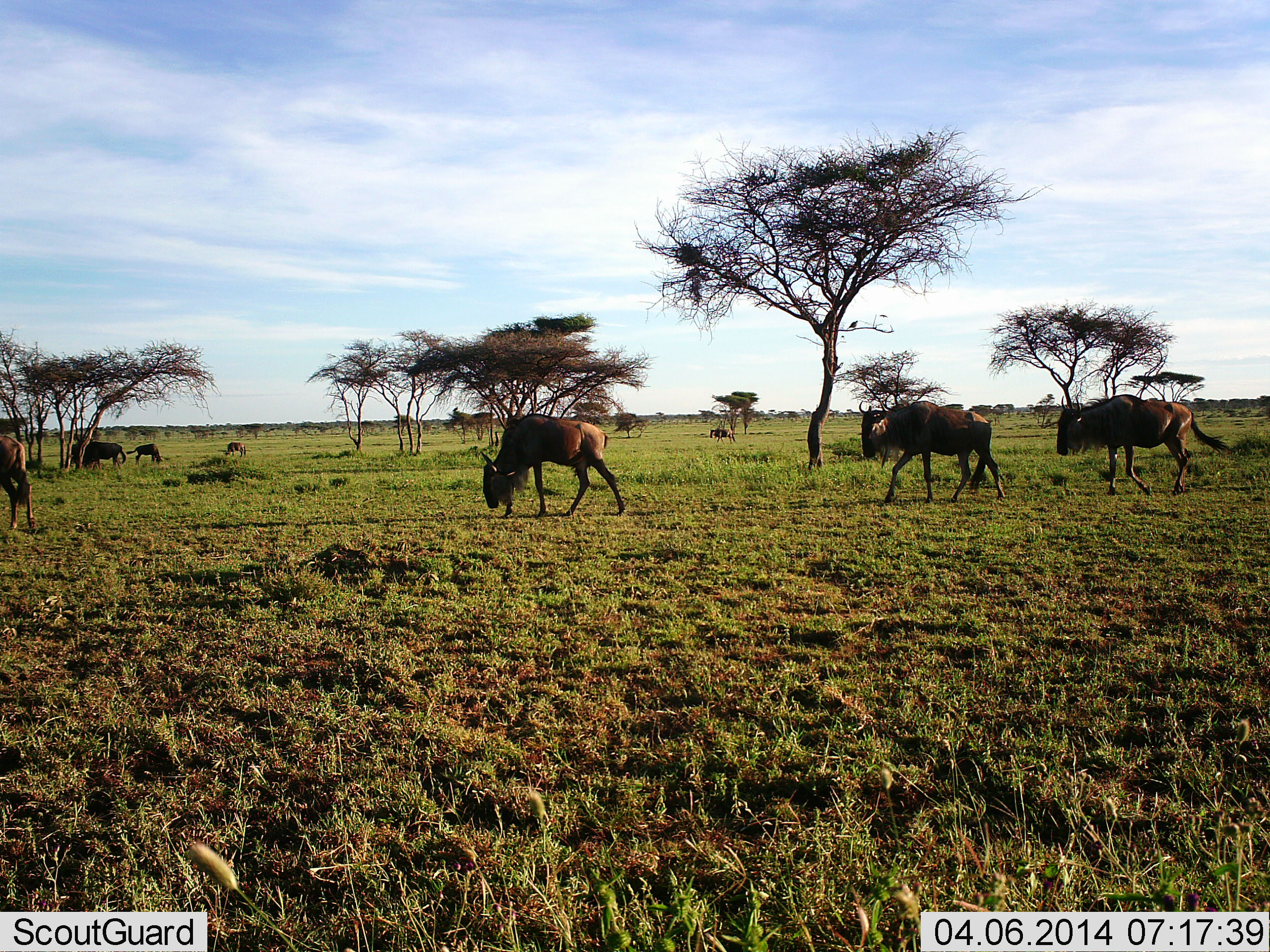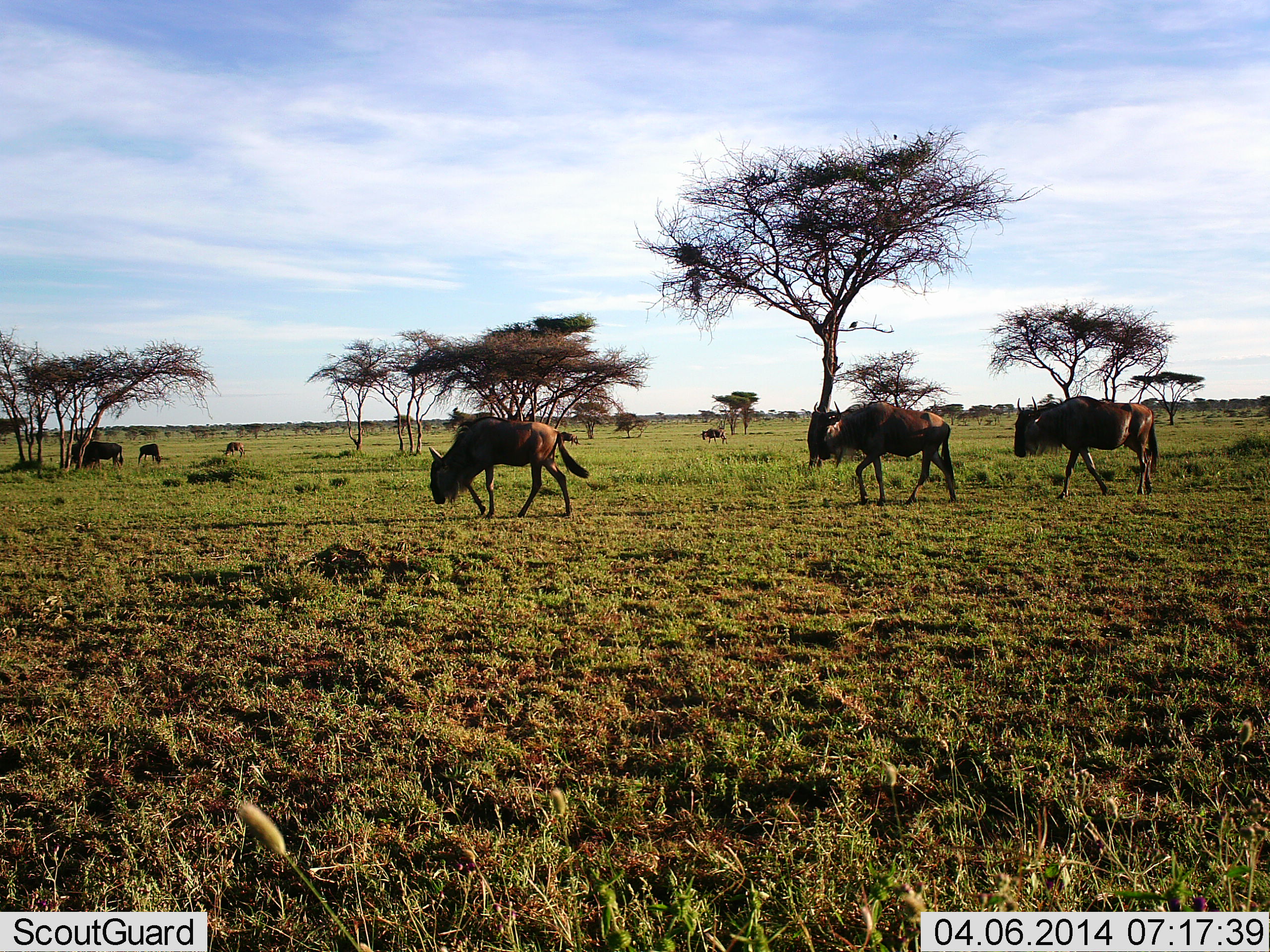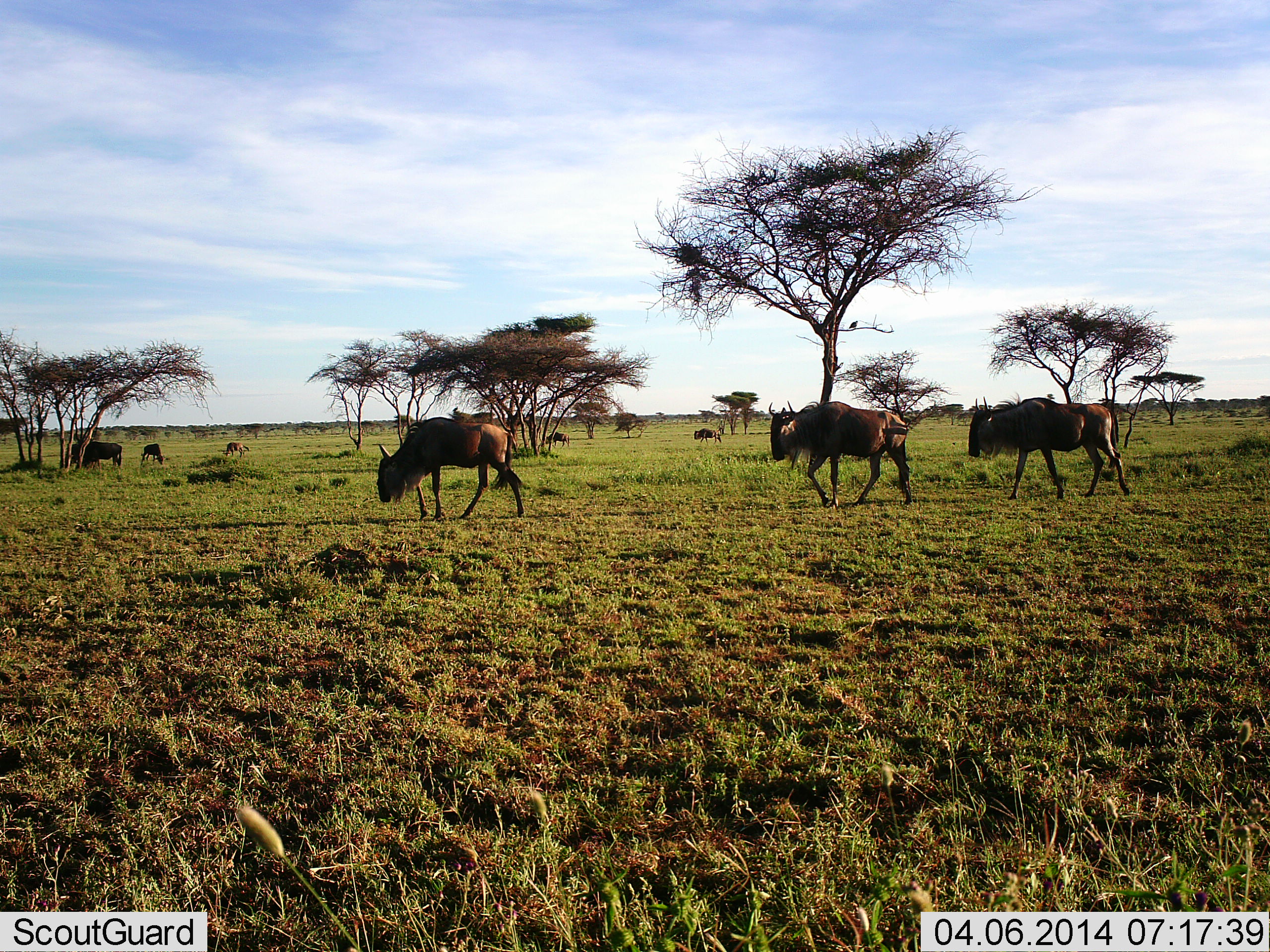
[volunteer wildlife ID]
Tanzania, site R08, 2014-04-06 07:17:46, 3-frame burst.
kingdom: Animalia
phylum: Chordata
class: Mammalia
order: Artiodactyla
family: Bovidae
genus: Connochaetes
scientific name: Connochaetes taurinus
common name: blue wildebeest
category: wildebeest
Wildebeest (blue wildebeest) (Connochaetes taurinus), count 8. Behavior (volunteer vote fractions): standing 30%, resting 0%, moving 100%, interacting 0%. Young present (vote fraction): 10%. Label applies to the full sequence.